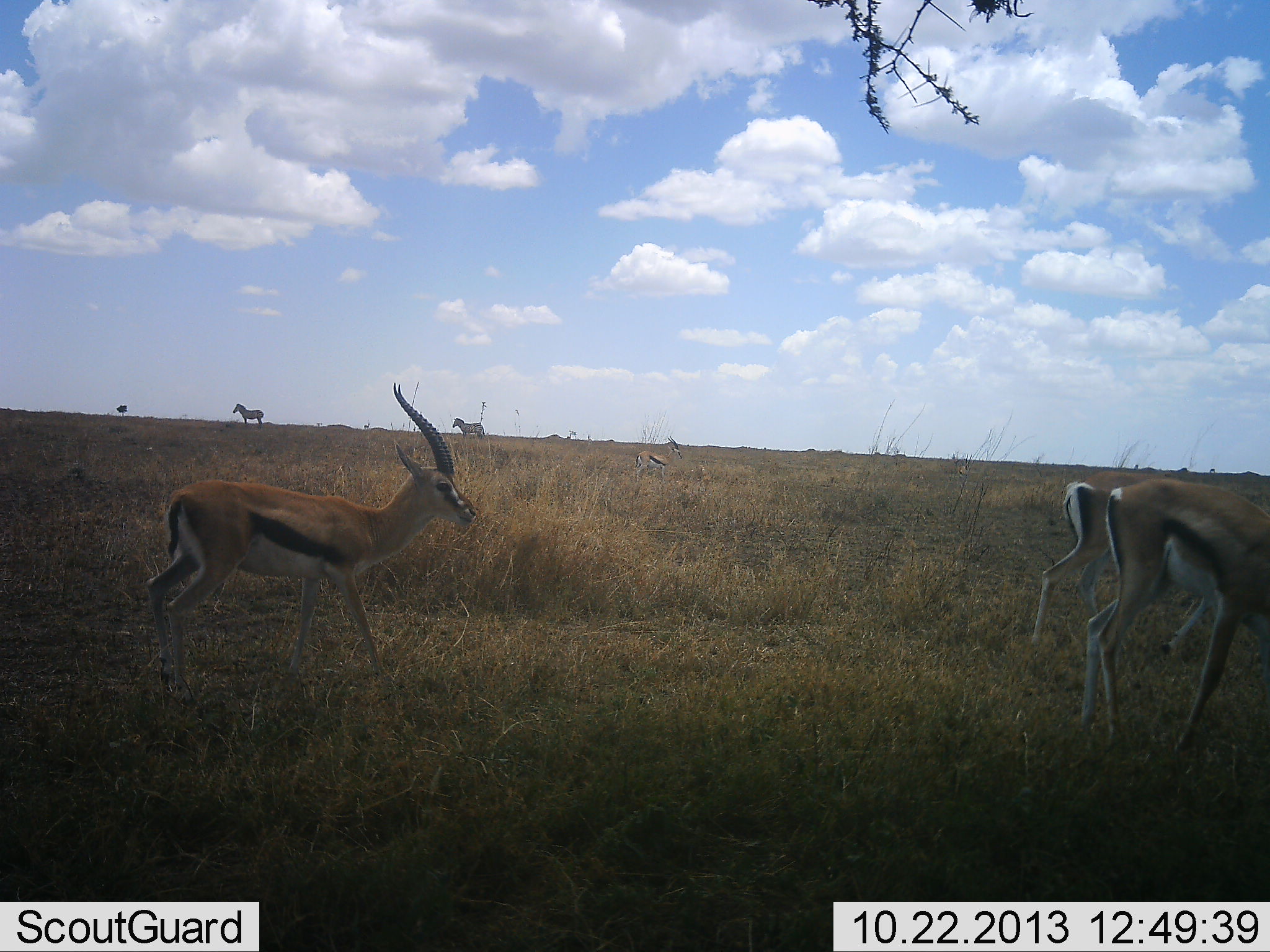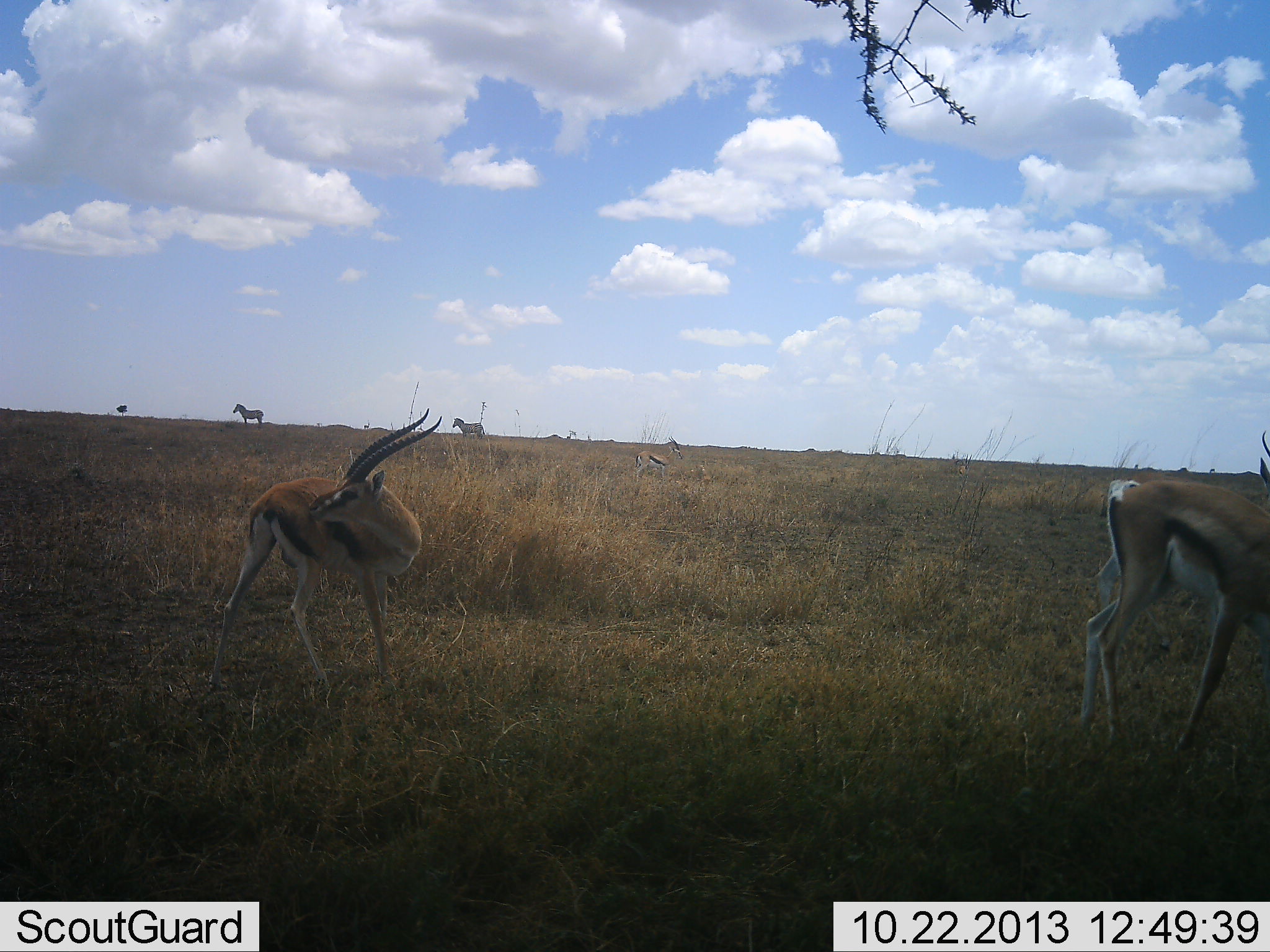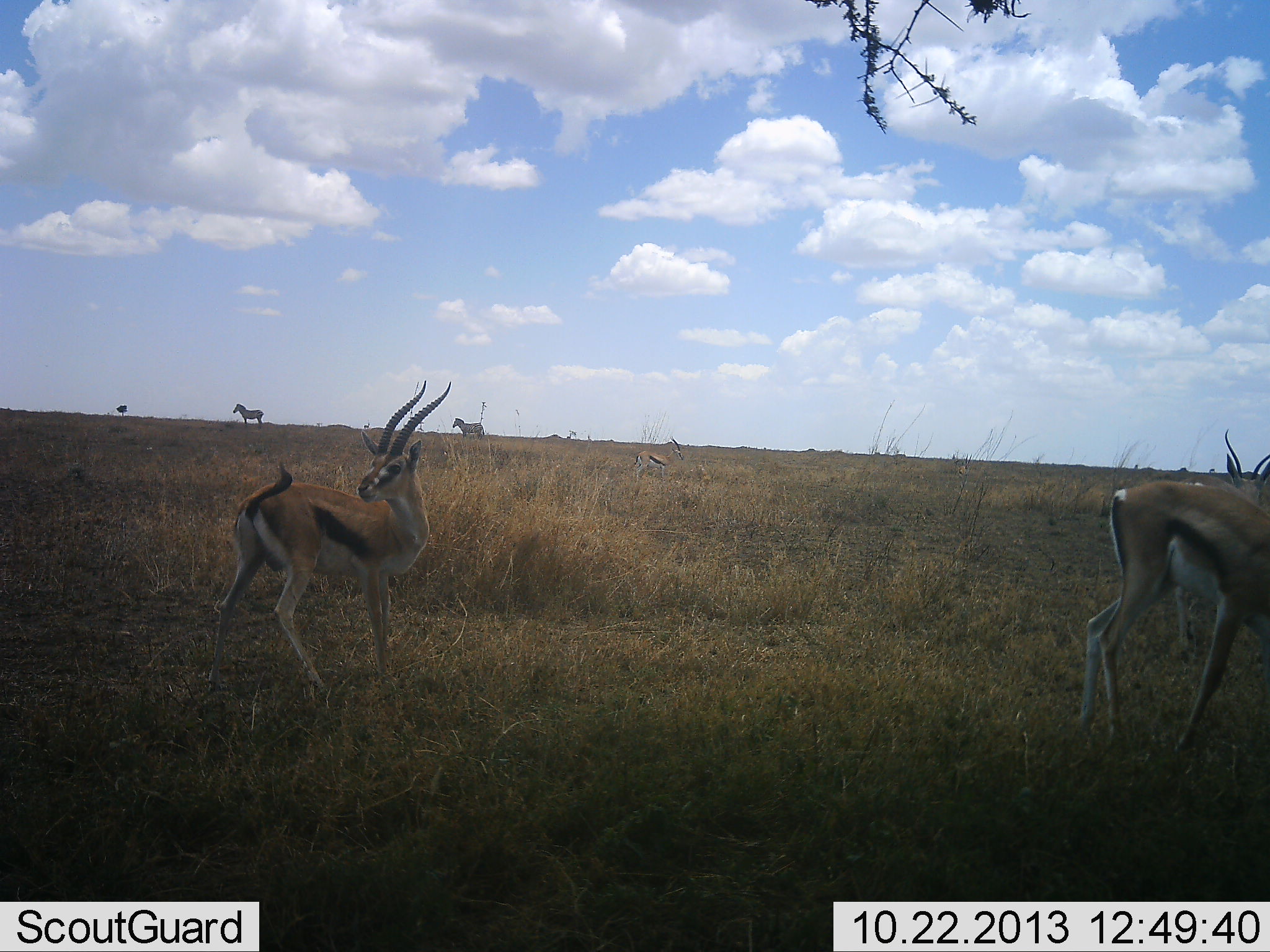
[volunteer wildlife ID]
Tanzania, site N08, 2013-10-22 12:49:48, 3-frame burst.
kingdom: Animalia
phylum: Chordata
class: Mammalia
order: Artiodactyla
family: Bovidae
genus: Eudorcas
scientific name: Eudorcas thomsonii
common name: thomson's gazelle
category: gazellethomsons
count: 3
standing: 71%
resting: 2%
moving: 45%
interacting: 6%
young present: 0%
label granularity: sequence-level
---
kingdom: Animalia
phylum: Chordata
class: Mammalia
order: Perissodactyla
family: Equidae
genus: Equus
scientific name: Equus quagga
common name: plains zebra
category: zebra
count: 2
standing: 89%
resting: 0%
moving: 11%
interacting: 0%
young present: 0%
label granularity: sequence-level